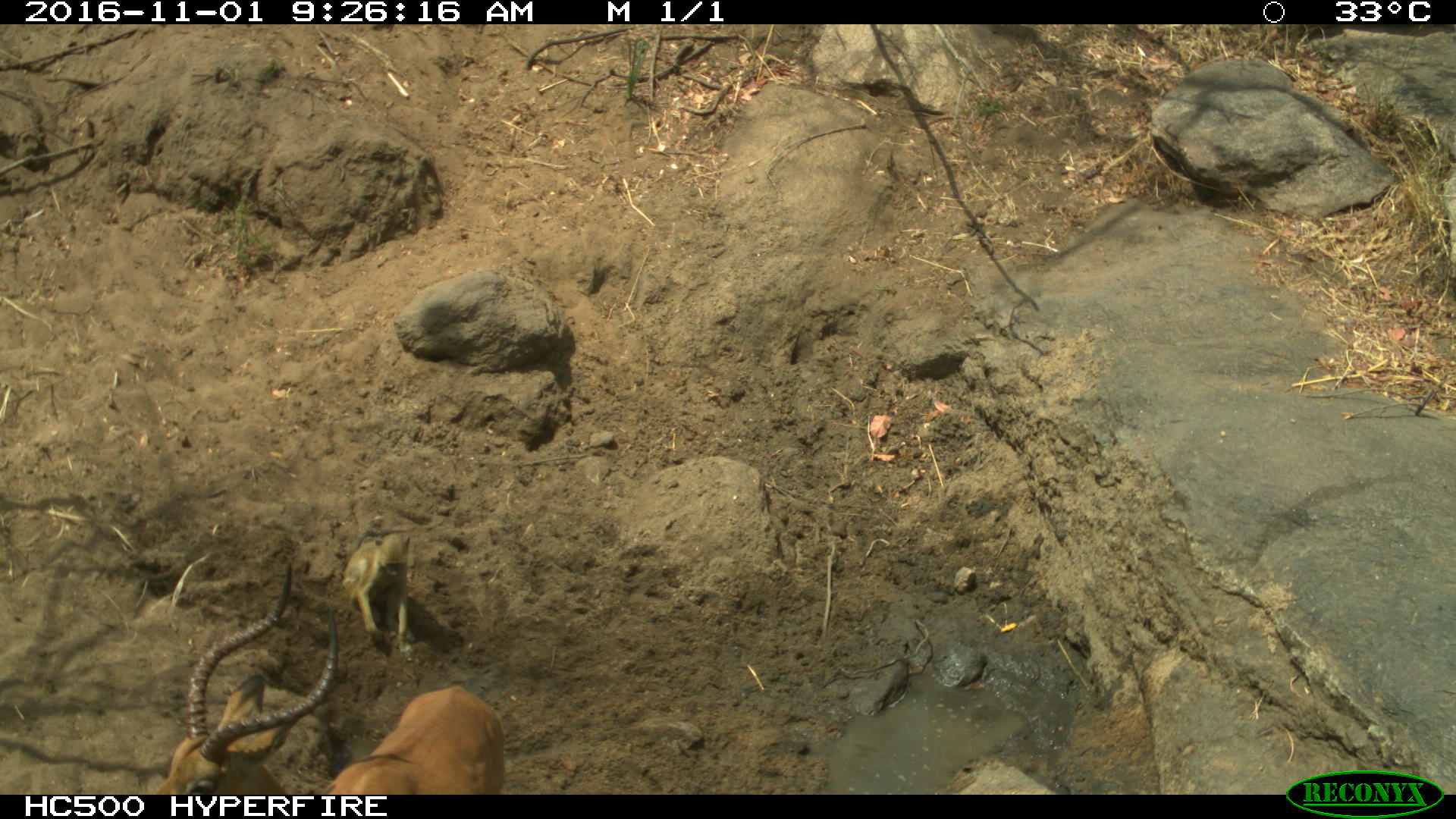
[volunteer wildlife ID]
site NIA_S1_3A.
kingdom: Animalia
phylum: Chordata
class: Mammalia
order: Artiodactyla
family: Bovidae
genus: Aepyceros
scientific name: Aepyceros melampus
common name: impala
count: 1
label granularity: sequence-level